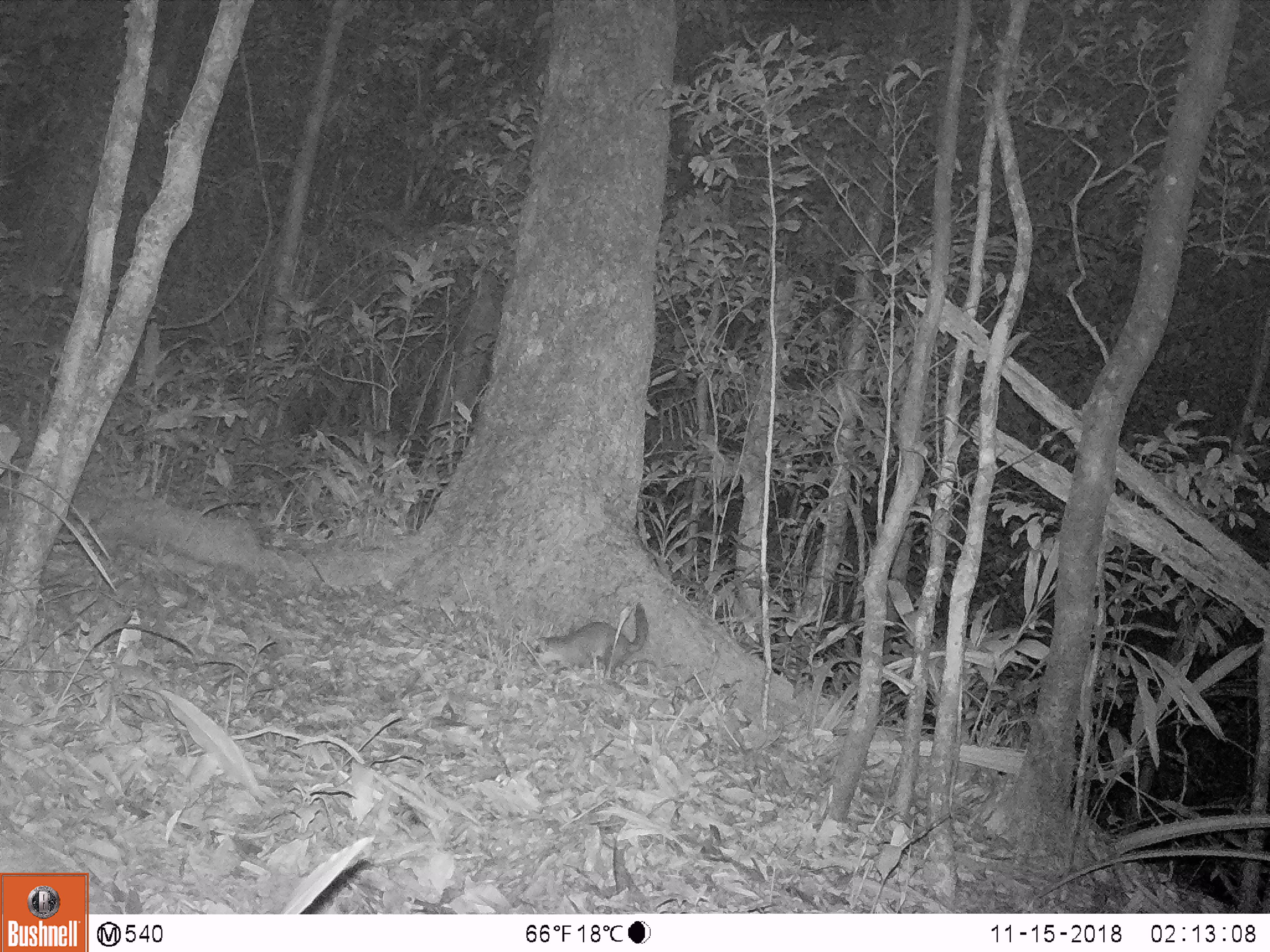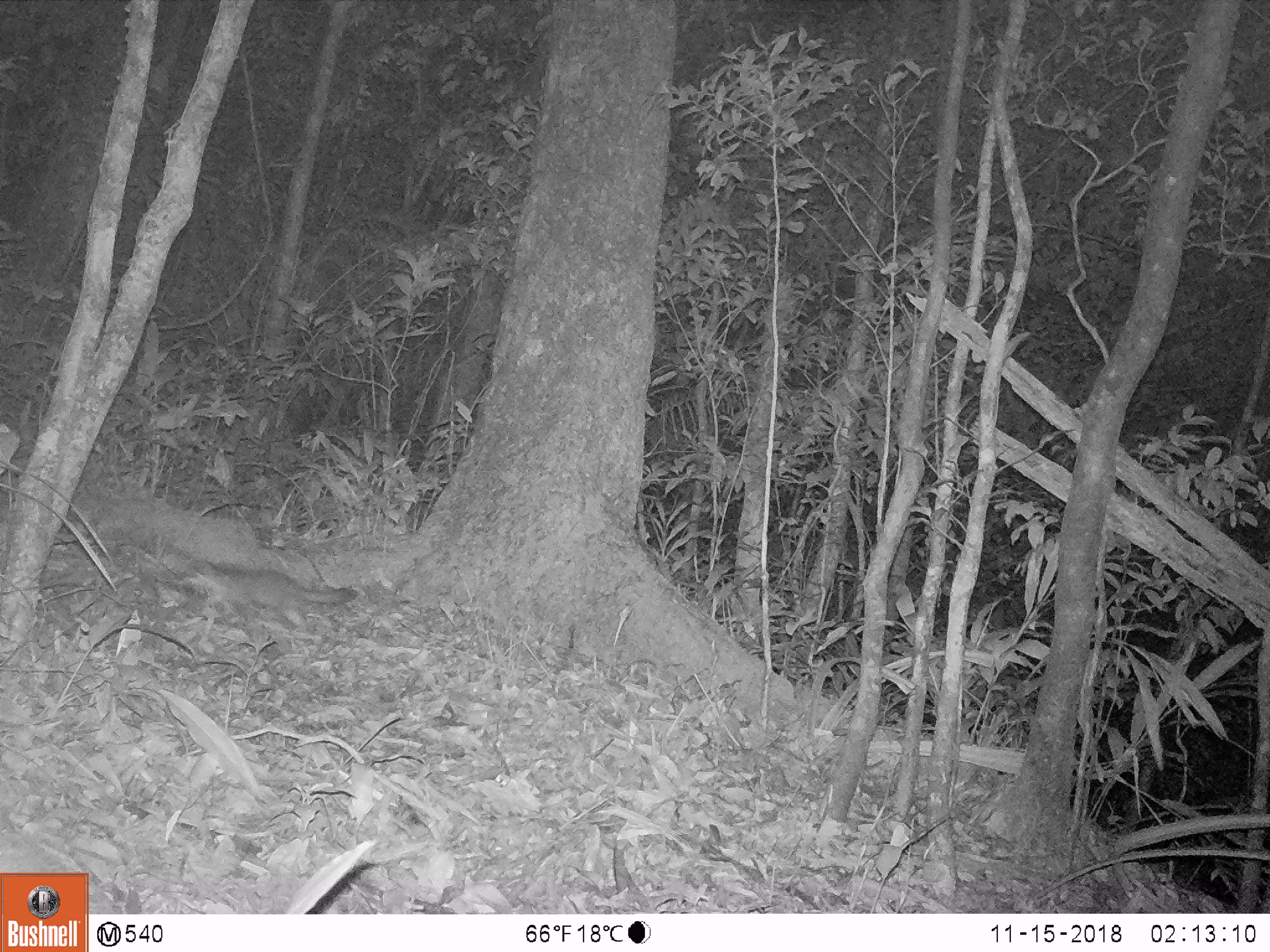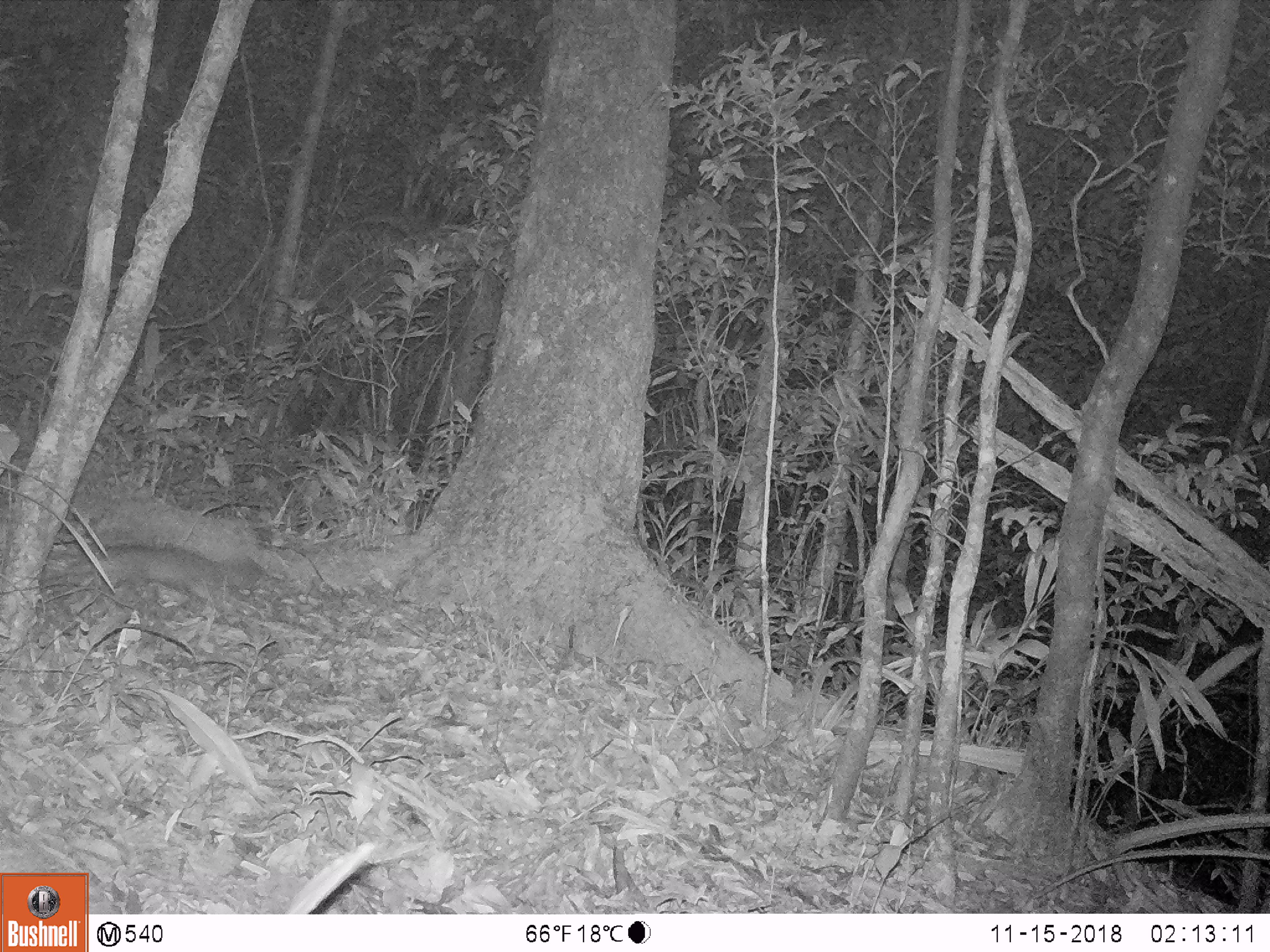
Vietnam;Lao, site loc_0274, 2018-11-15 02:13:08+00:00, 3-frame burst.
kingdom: Animalia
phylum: Chordata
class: Mammalia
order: Carnivora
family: Mustelidae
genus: Melogale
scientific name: Melogale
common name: ferret badger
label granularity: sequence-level